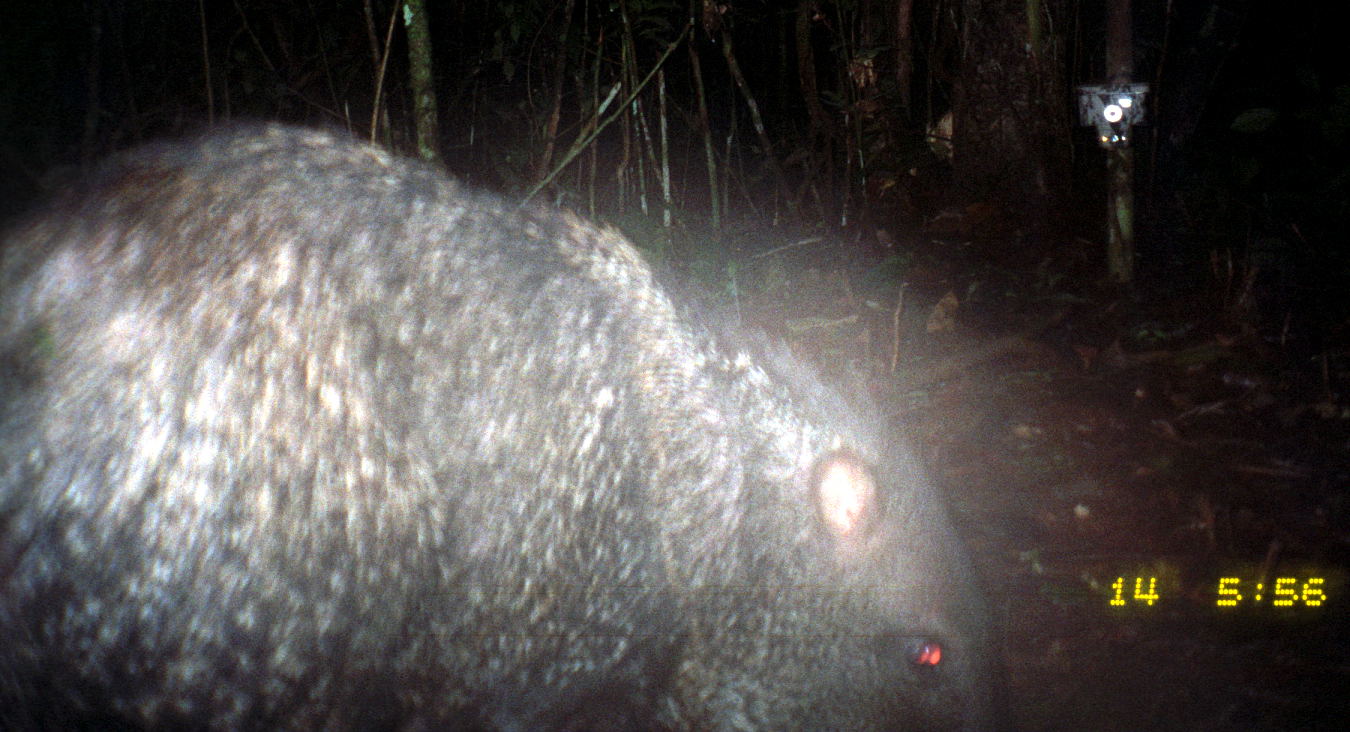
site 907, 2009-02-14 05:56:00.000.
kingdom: Animalia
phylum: Chordata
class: Mammalia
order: Artiodactyla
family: Tayassuidae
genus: Pecari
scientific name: Pecari tajacu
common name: collared peccary